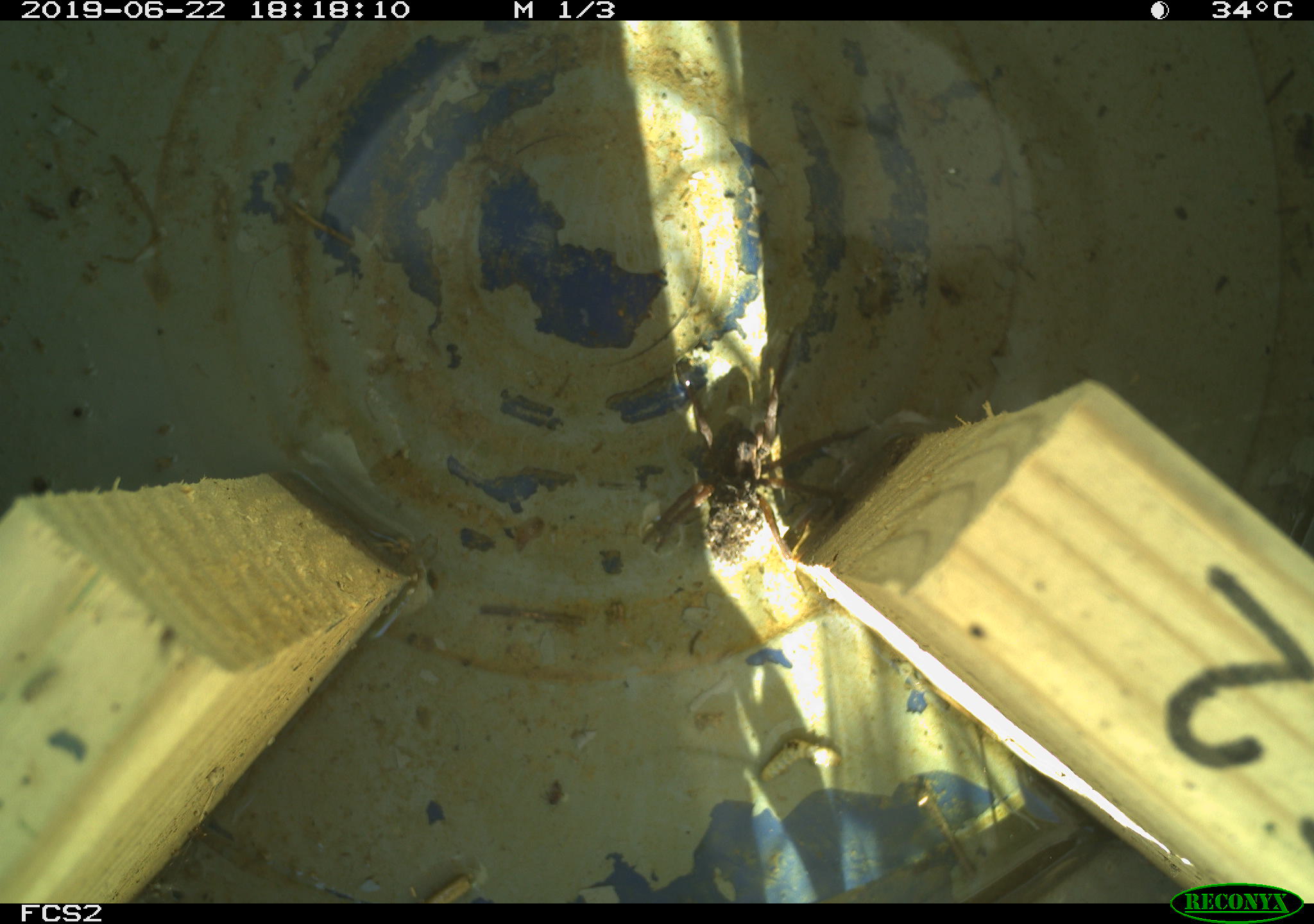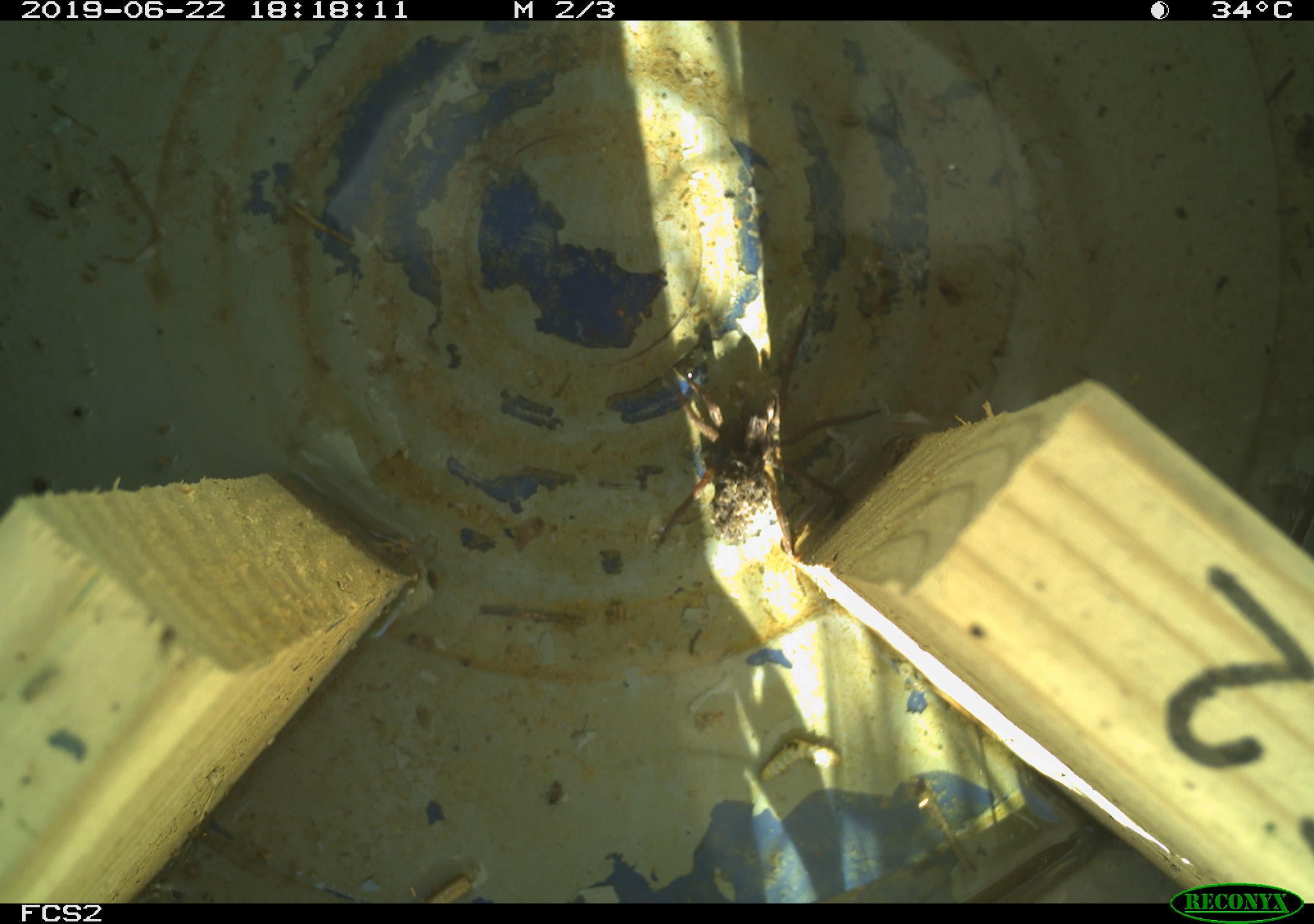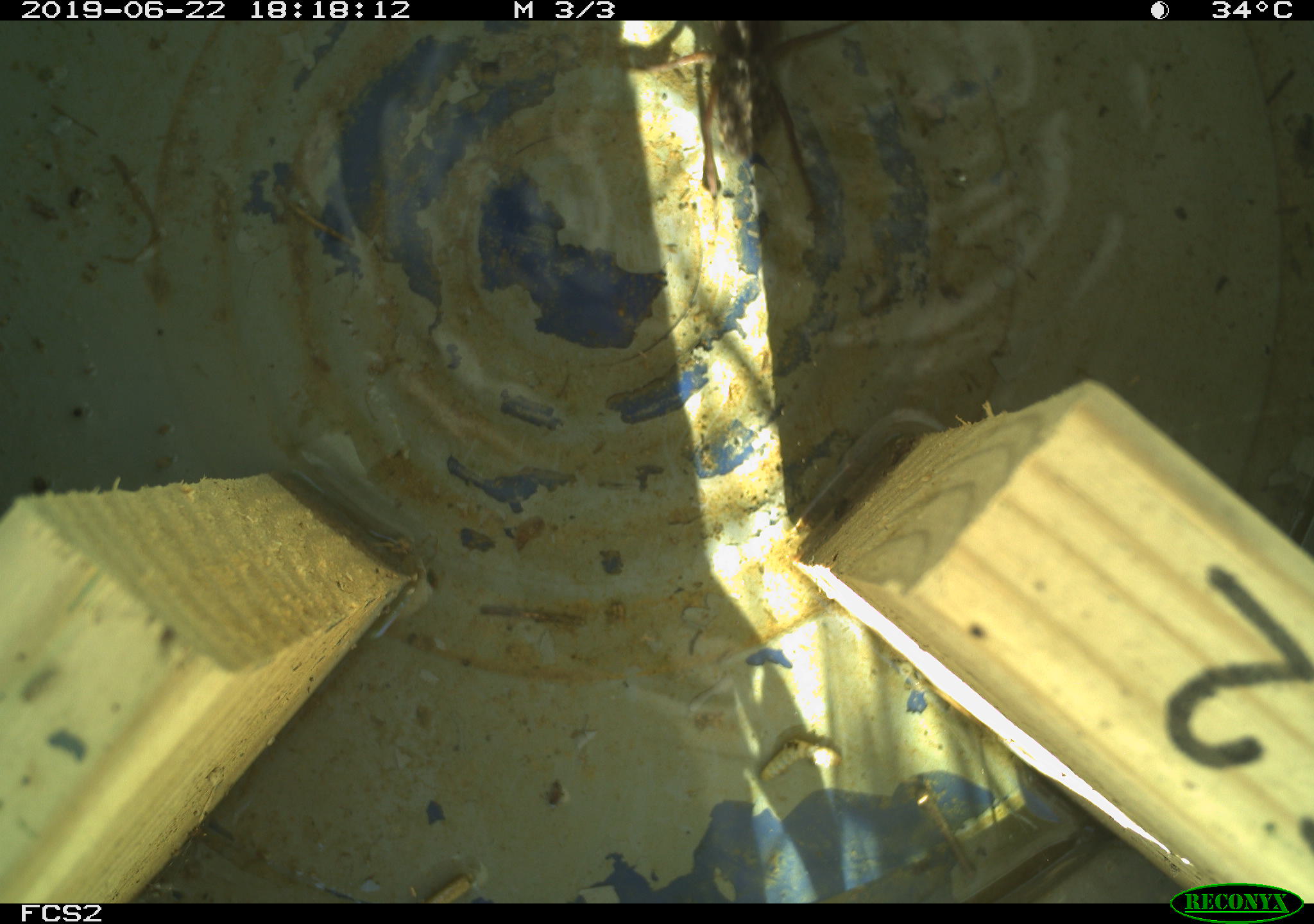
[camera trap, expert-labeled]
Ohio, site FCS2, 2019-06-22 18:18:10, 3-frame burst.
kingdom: Animalia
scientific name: Animalia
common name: animal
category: invertebrate